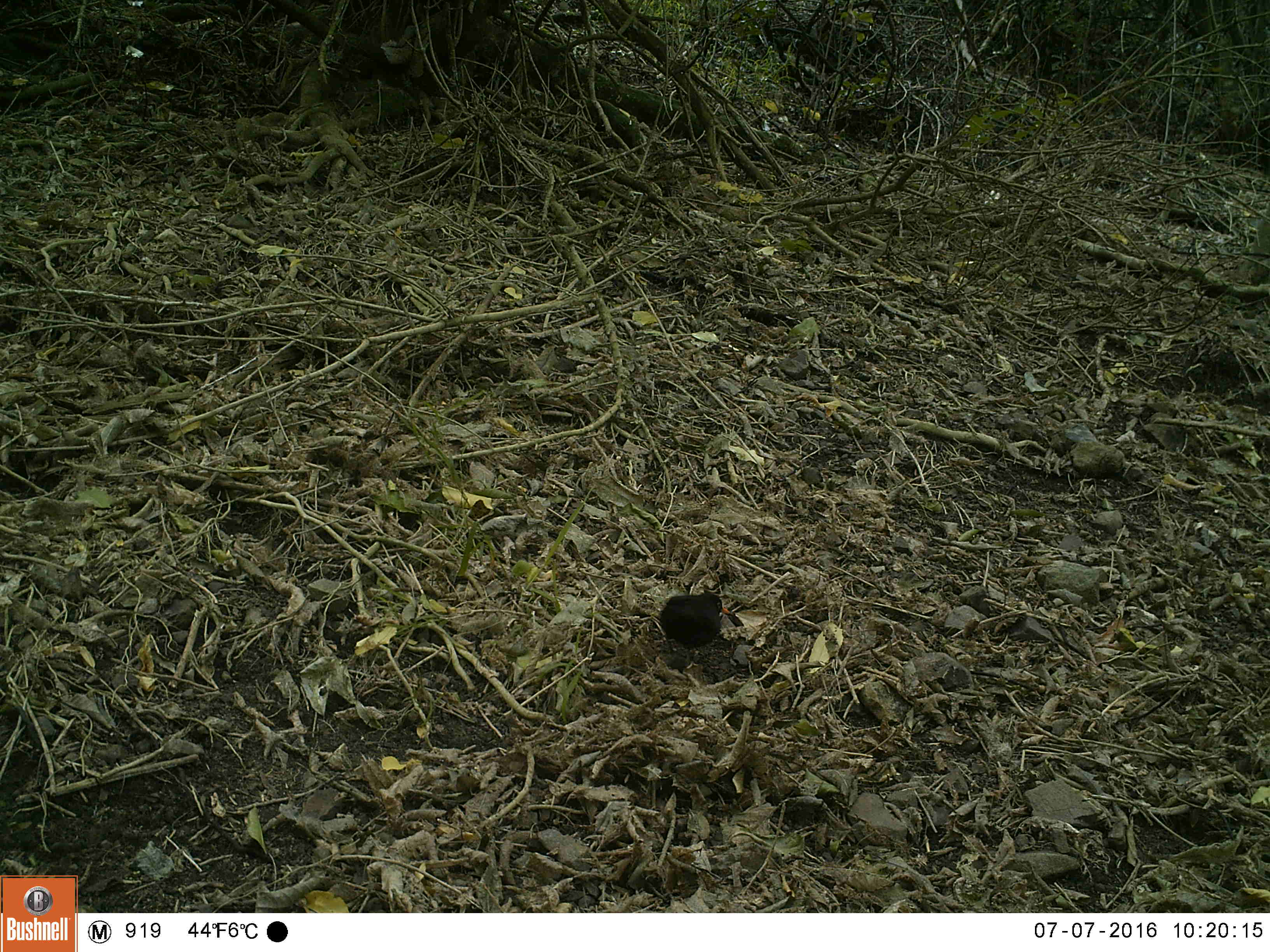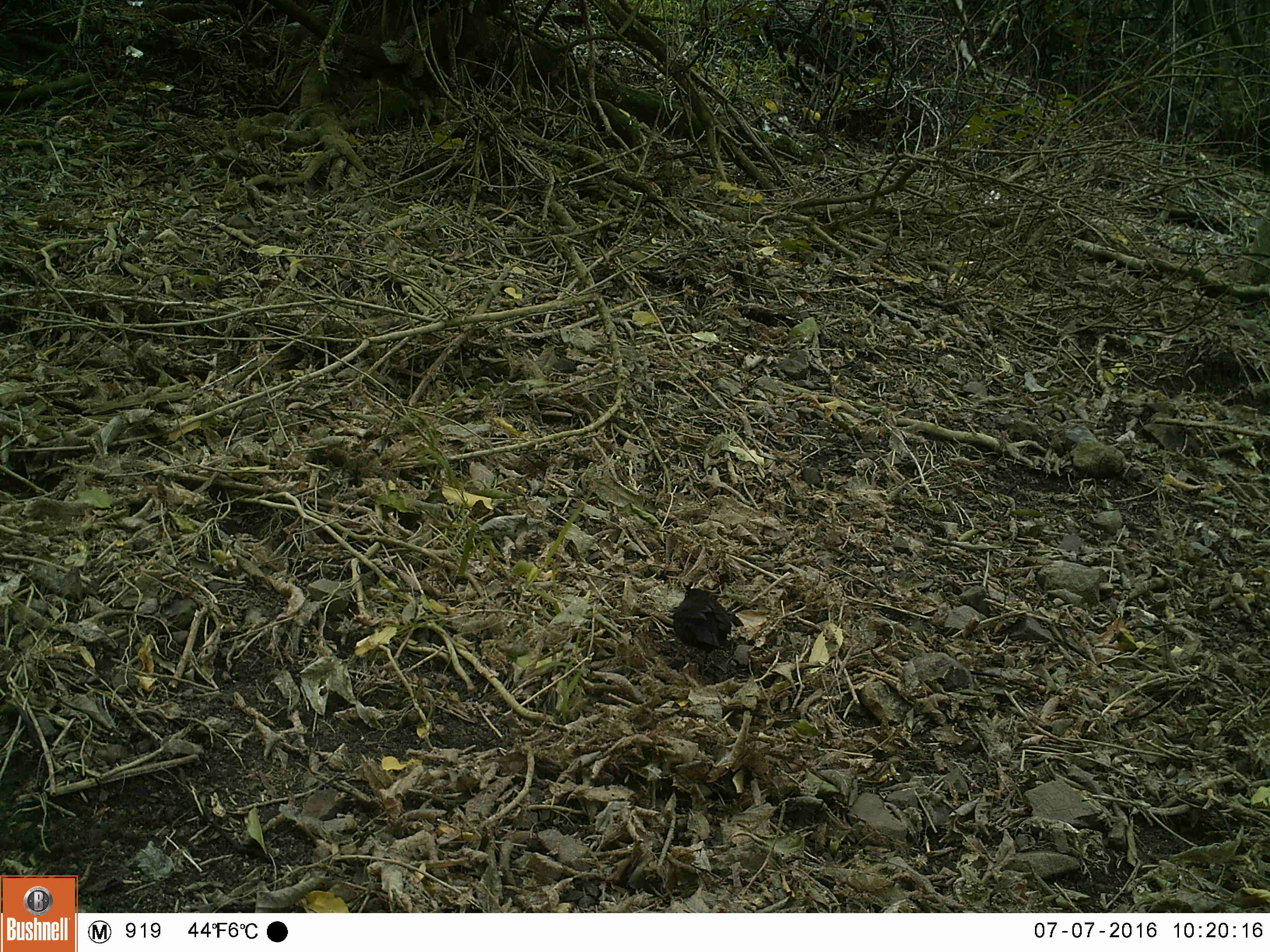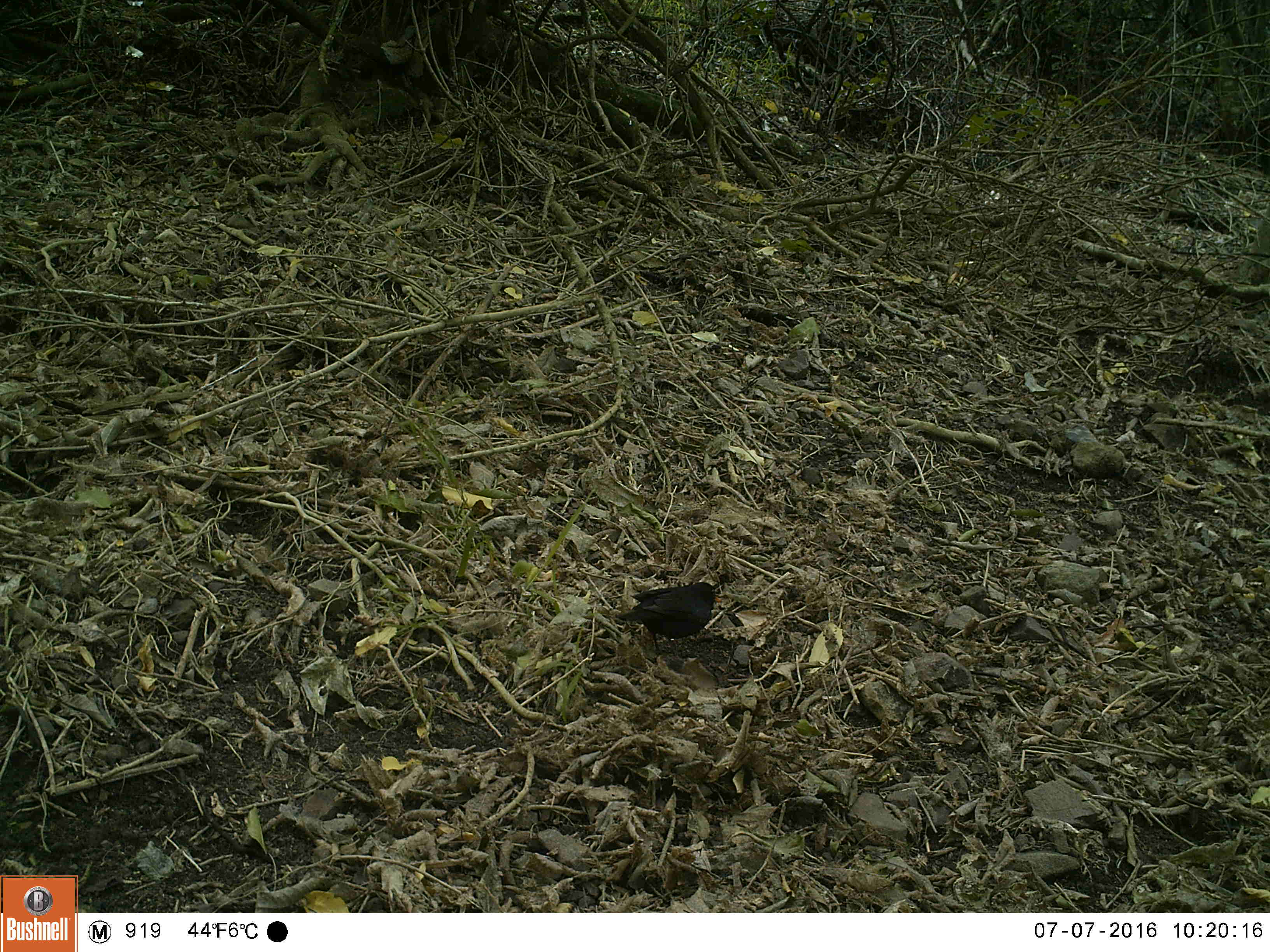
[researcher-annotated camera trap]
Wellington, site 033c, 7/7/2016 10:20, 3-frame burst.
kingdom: Animalia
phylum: Chordata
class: Aves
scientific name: Aves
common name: bird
Bird (Aves).